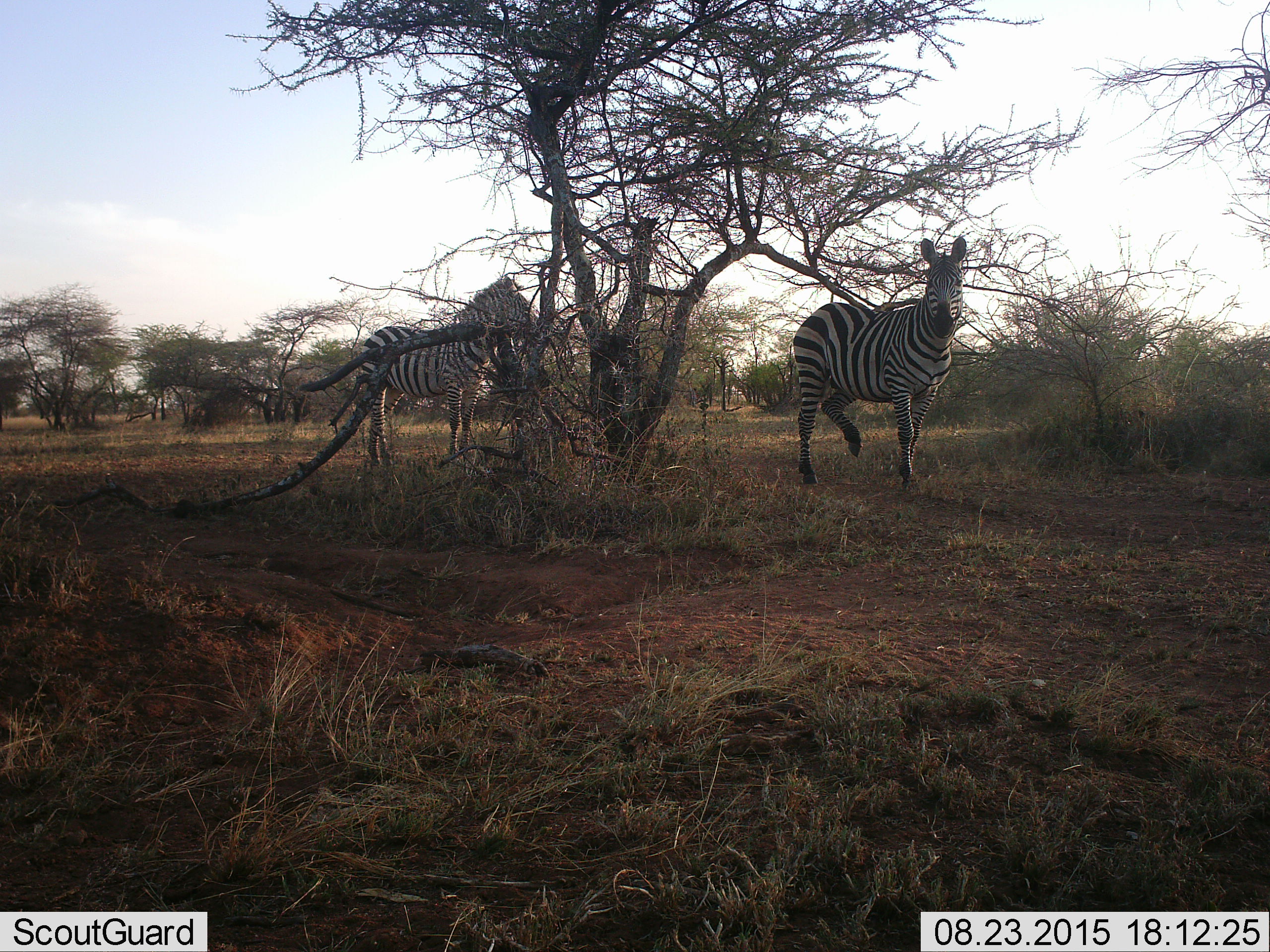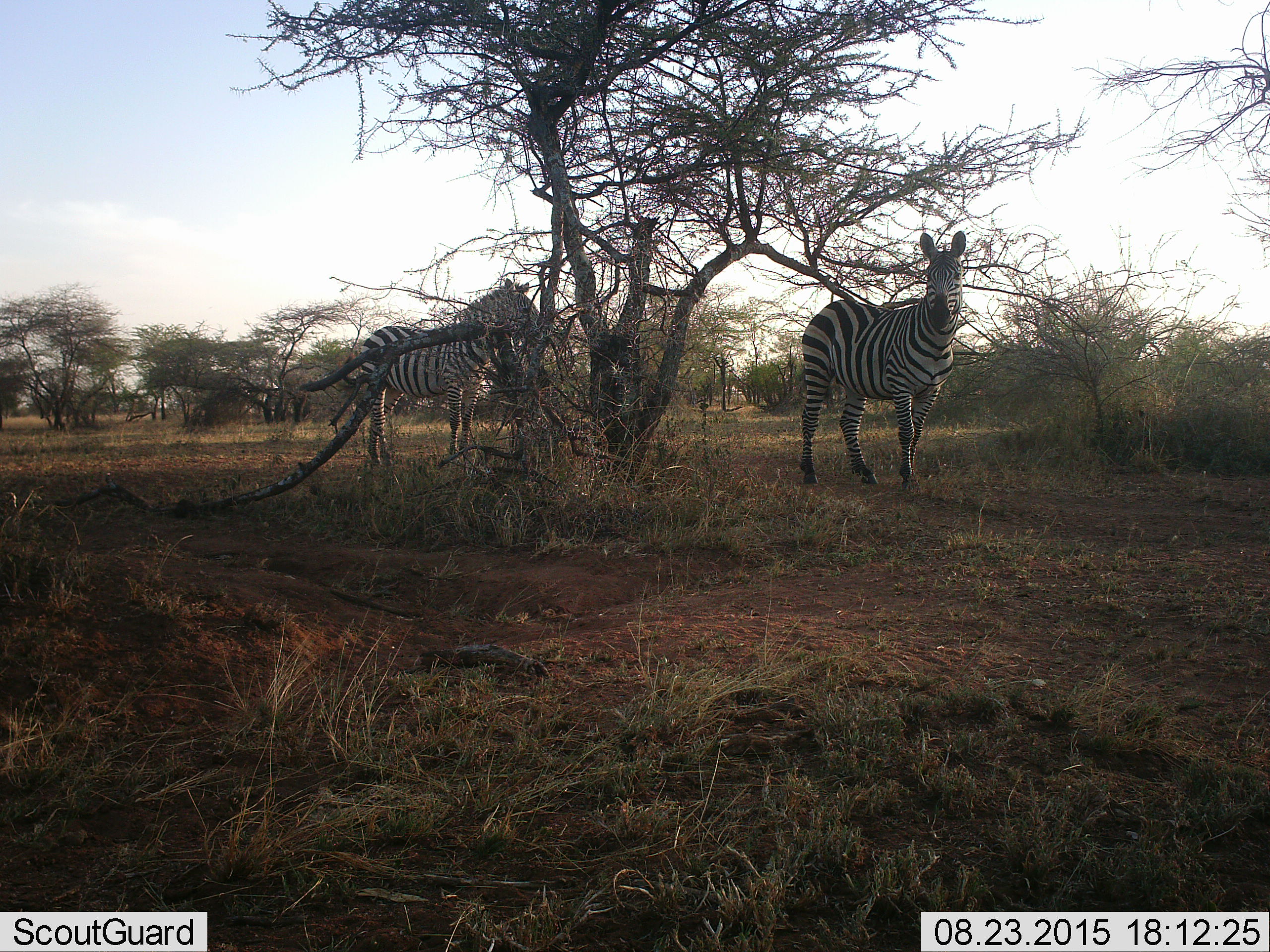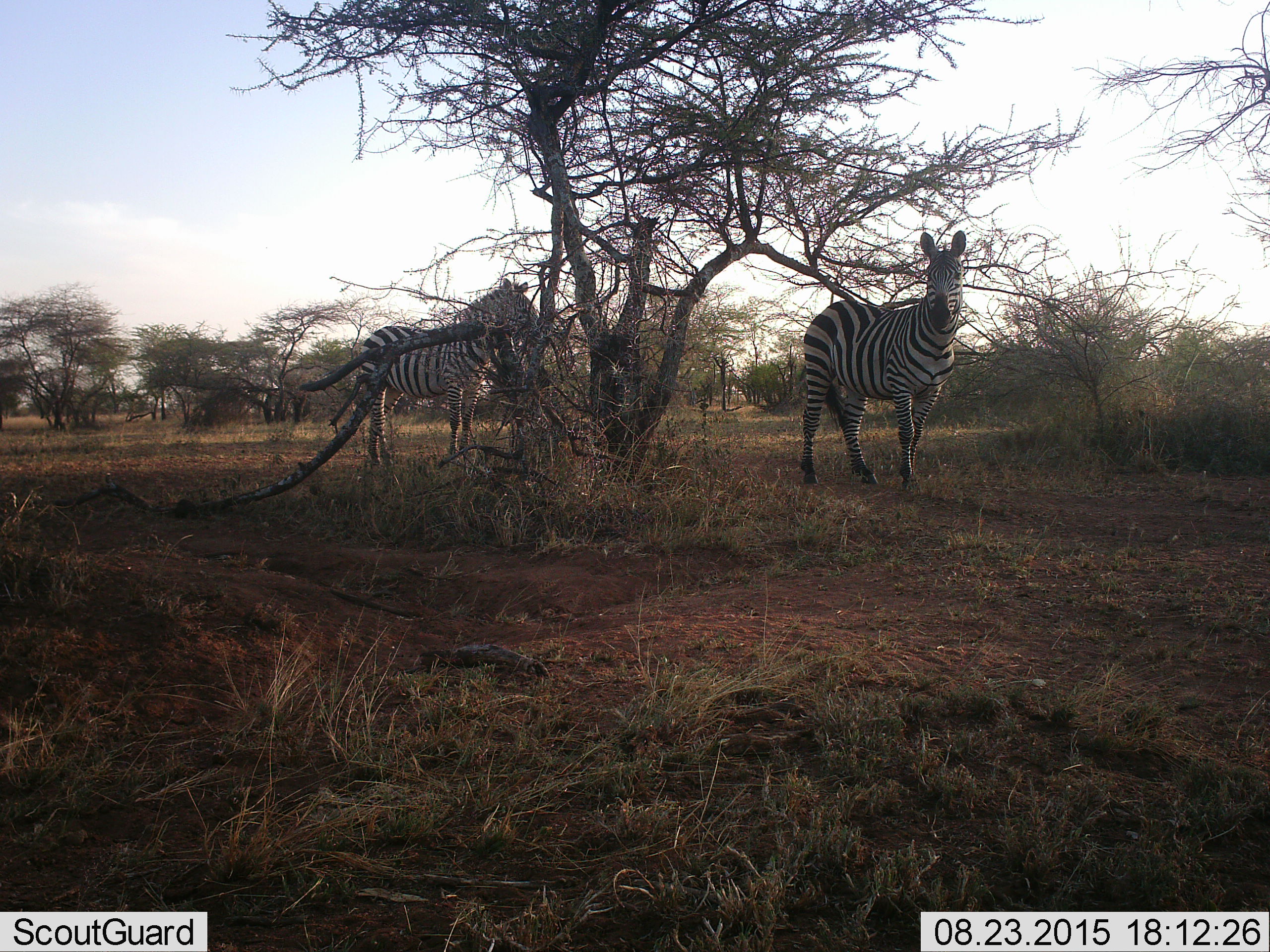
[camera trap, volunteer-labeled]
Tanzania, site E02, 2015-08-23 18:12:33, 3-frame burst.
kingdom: Animalia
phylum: Chordata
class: Mammalia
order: Perissodactyla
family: Equidae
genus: Equus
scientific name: Equus quagga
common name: plains zebra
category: zebra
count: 2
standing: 75%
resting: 5%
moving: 40%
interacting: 0%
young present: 0%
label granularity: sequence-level